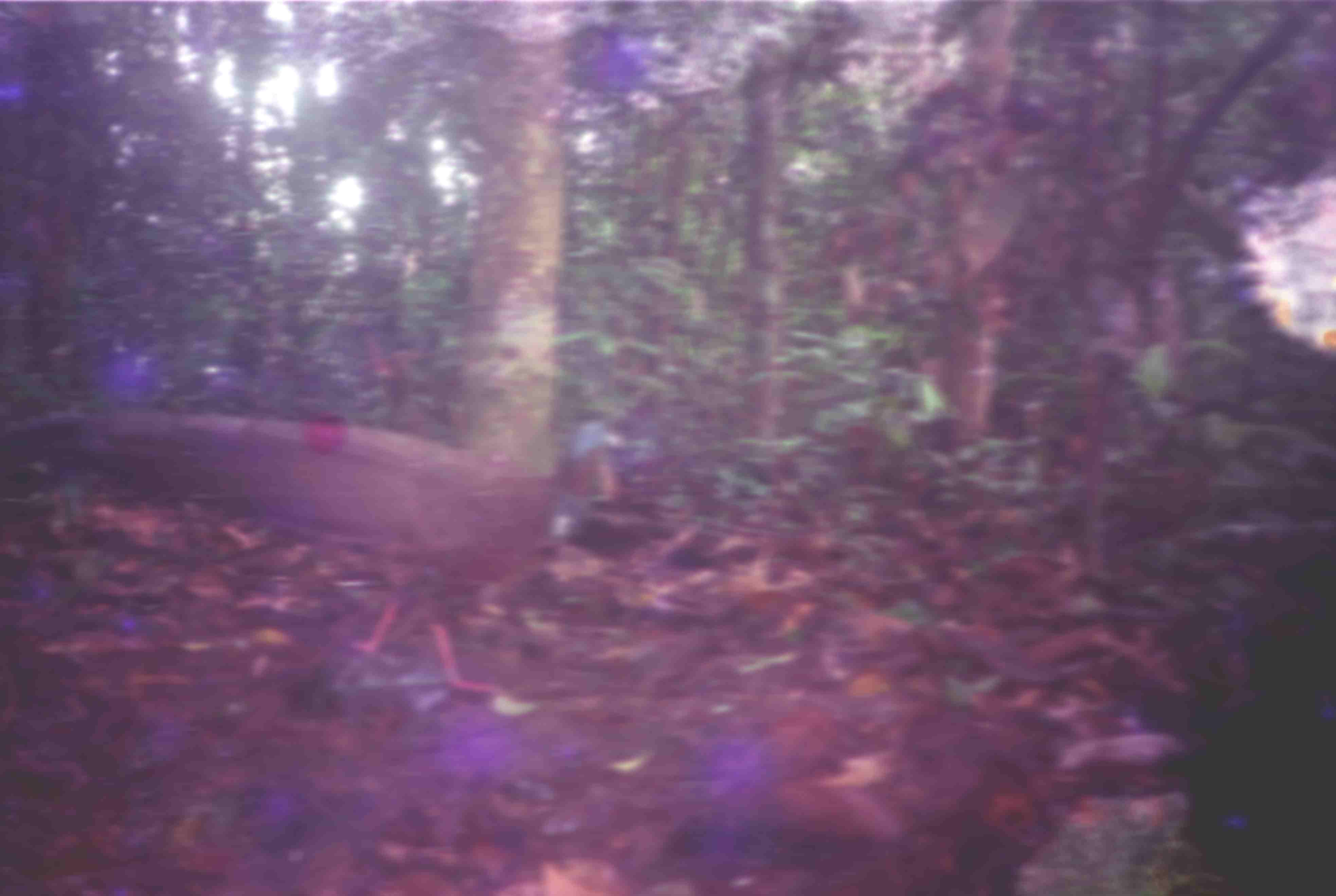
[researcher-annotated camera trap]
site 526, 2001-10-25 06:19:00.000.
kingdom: Animalia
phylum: Chordata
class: Aves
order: Galliformes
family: Phasianidae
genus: Argusianus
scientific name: Argusianus argus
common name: great argus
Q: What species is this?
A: Argusianus argus (great argus).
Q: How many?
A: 1.